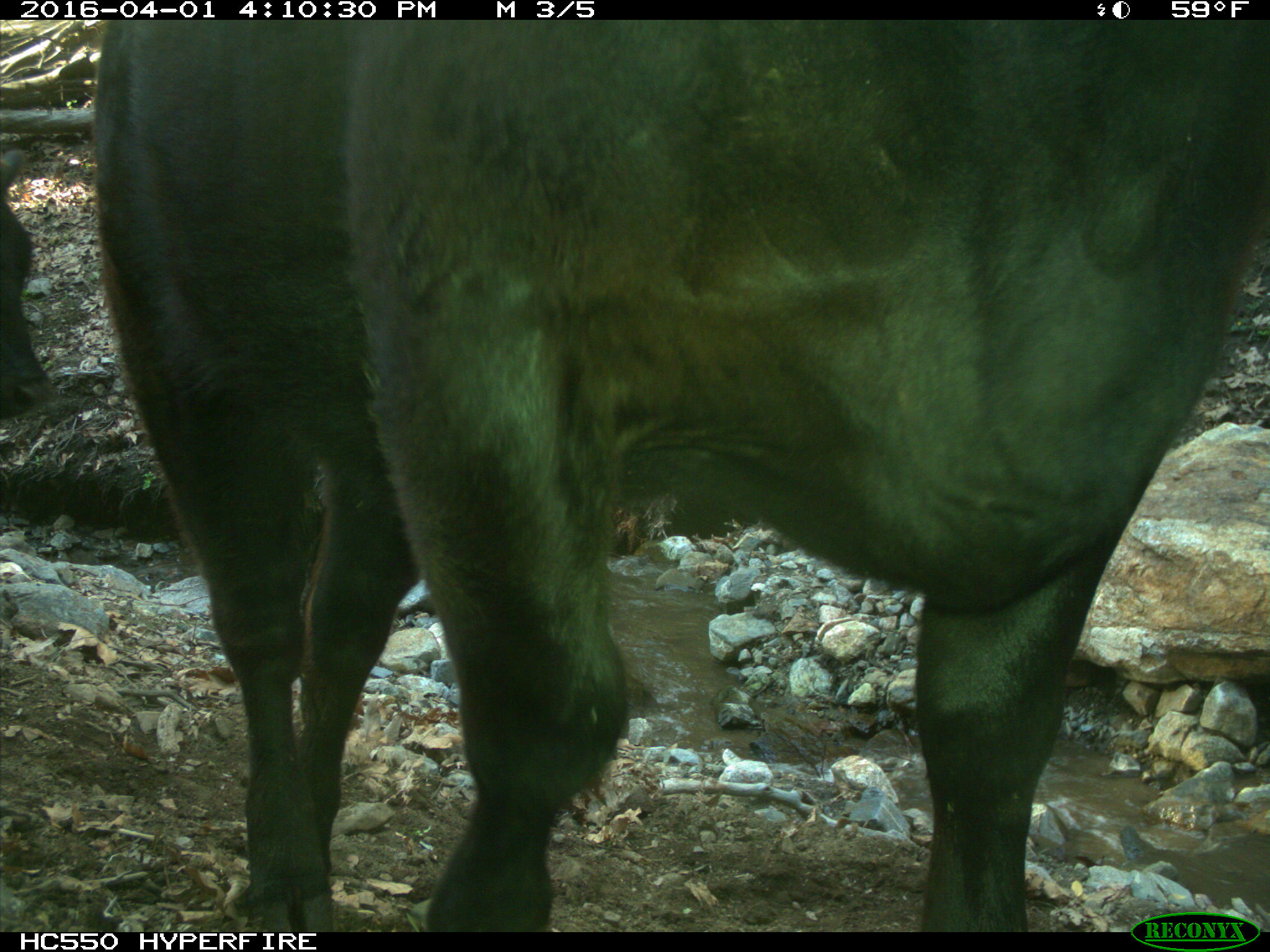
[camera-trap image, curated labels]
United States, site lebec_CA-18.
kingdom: Animalia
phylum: Chordata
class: Mammalia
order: Artiodactyla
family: Bovidae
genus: Bos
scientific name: Bos taurus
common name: domestic cow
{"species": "Bos taurus (domestic cow)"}